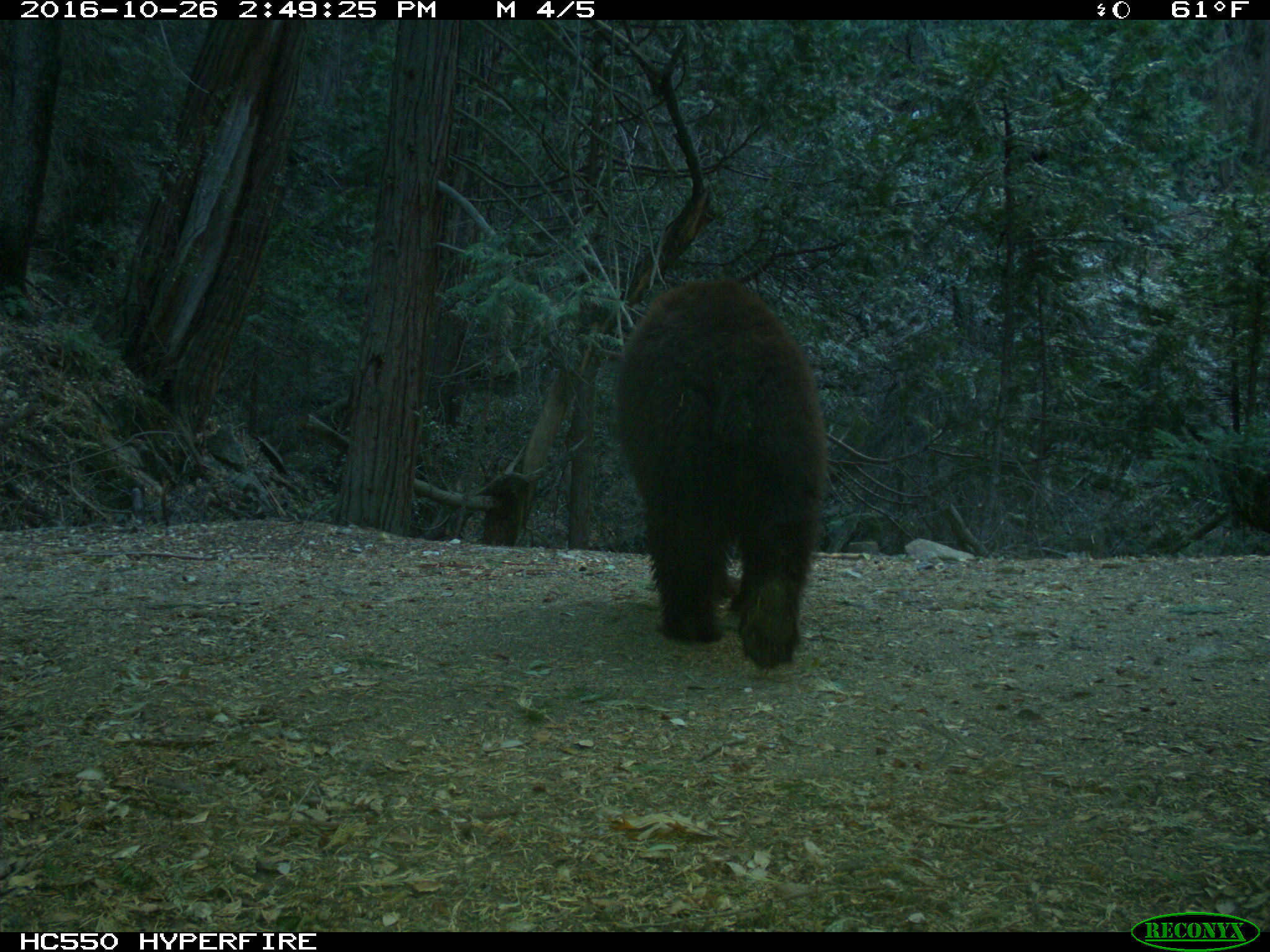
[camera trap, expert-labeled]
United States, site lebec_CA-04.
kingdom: Animalia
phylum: Chordata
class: Mammalia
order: Carnivora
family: Ursidae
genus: Ursus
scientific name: Ursus americanus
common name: american black bear